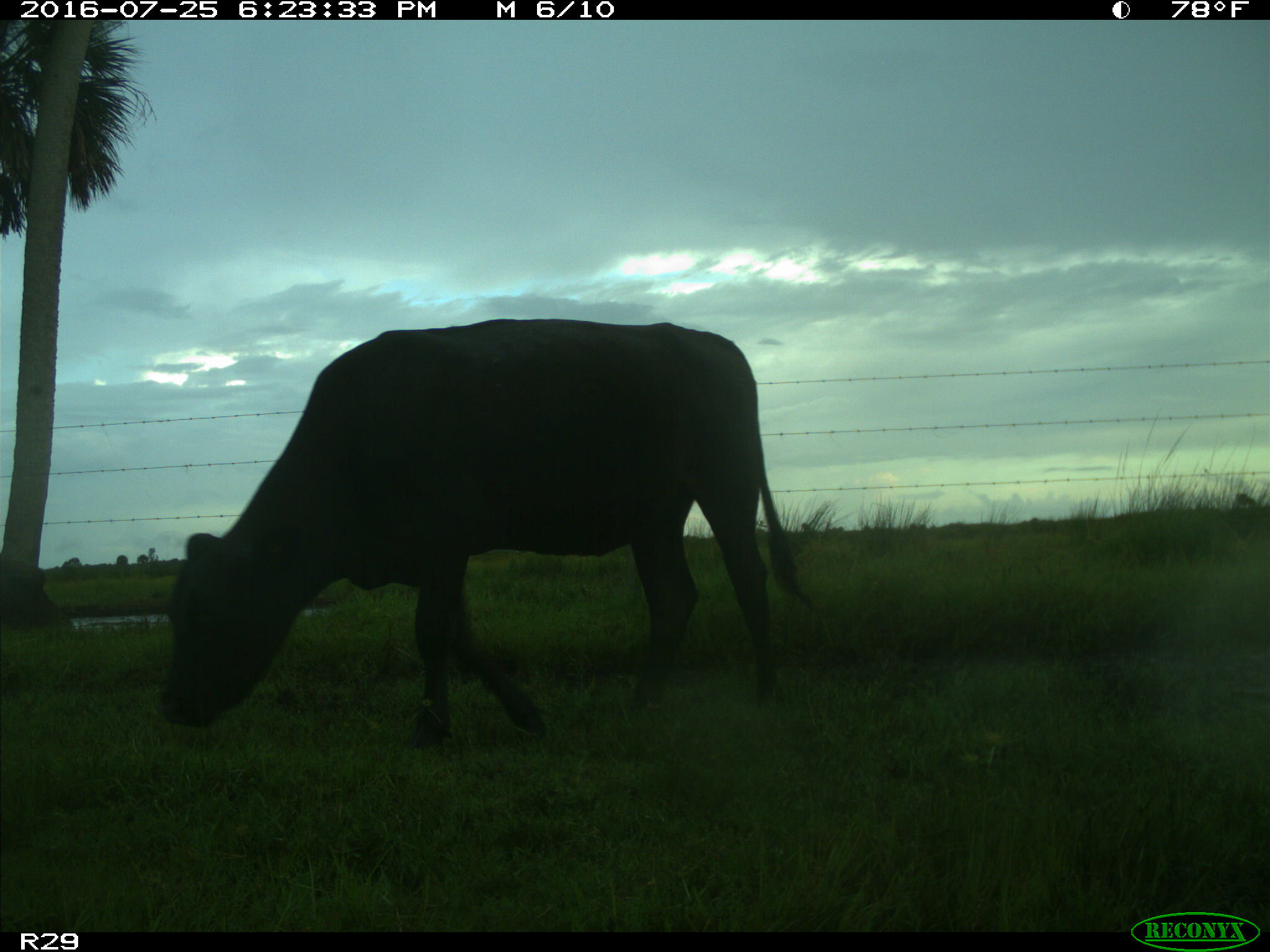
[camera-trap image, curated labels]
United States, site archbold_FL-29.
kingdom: Animalia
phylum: Chordata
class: Mammalia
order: Artiodactyla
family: Bovidae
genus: Bos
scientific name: Bos taurus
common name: domestic cow